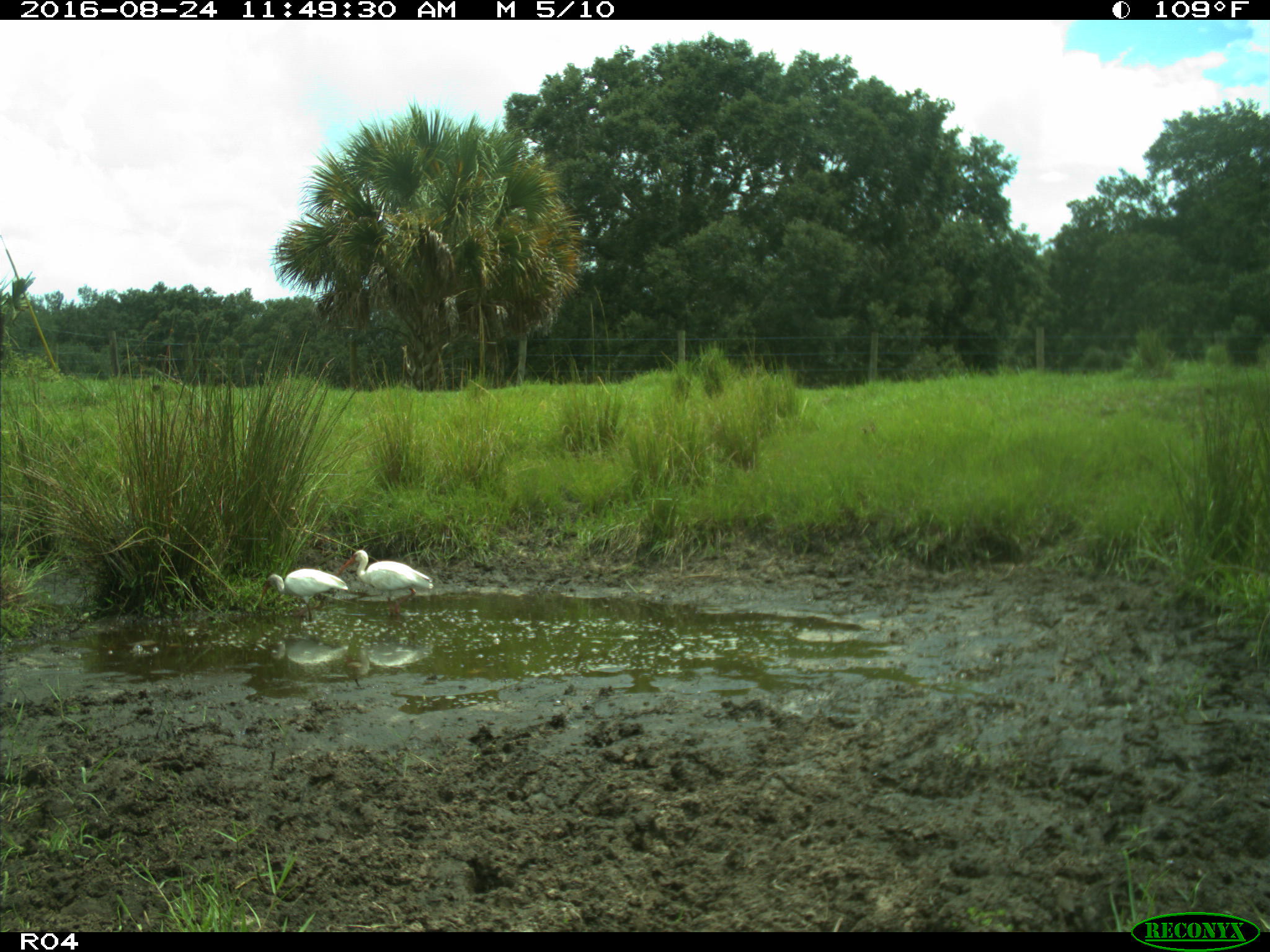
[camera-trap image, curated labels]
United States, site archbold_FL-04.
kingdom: Animalia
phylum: Chordata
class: Aves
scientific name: Aves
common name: birds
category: unidentified bird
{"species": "unidentified bird (birds) (Aves)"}